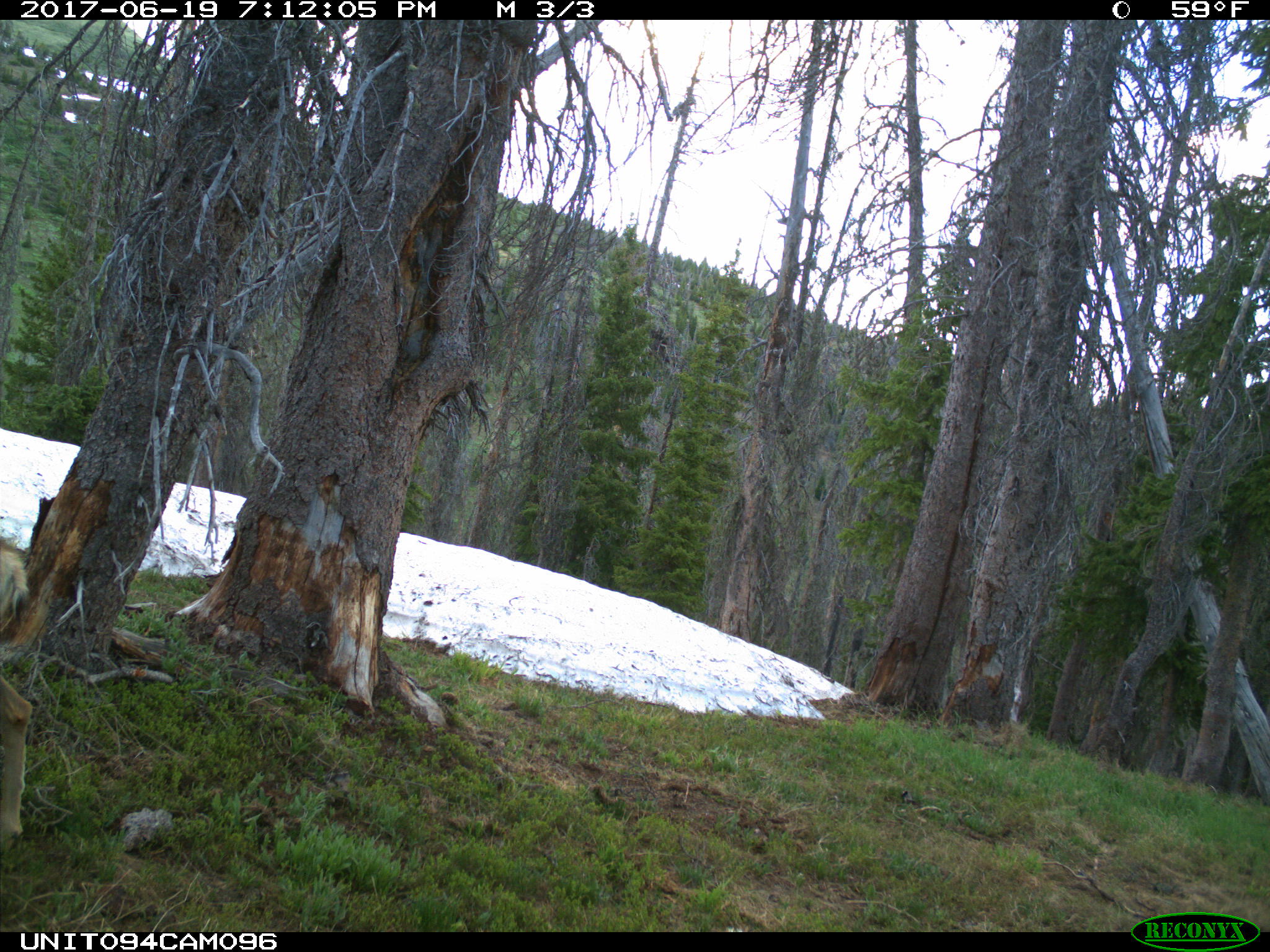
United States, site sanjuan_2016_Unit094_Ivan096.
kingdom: Animalia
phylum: Chordata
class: Mammalia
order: Artiodactyla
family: Cervidae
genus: Odocoileus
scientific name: Odocoileus hemionus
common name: mule deer